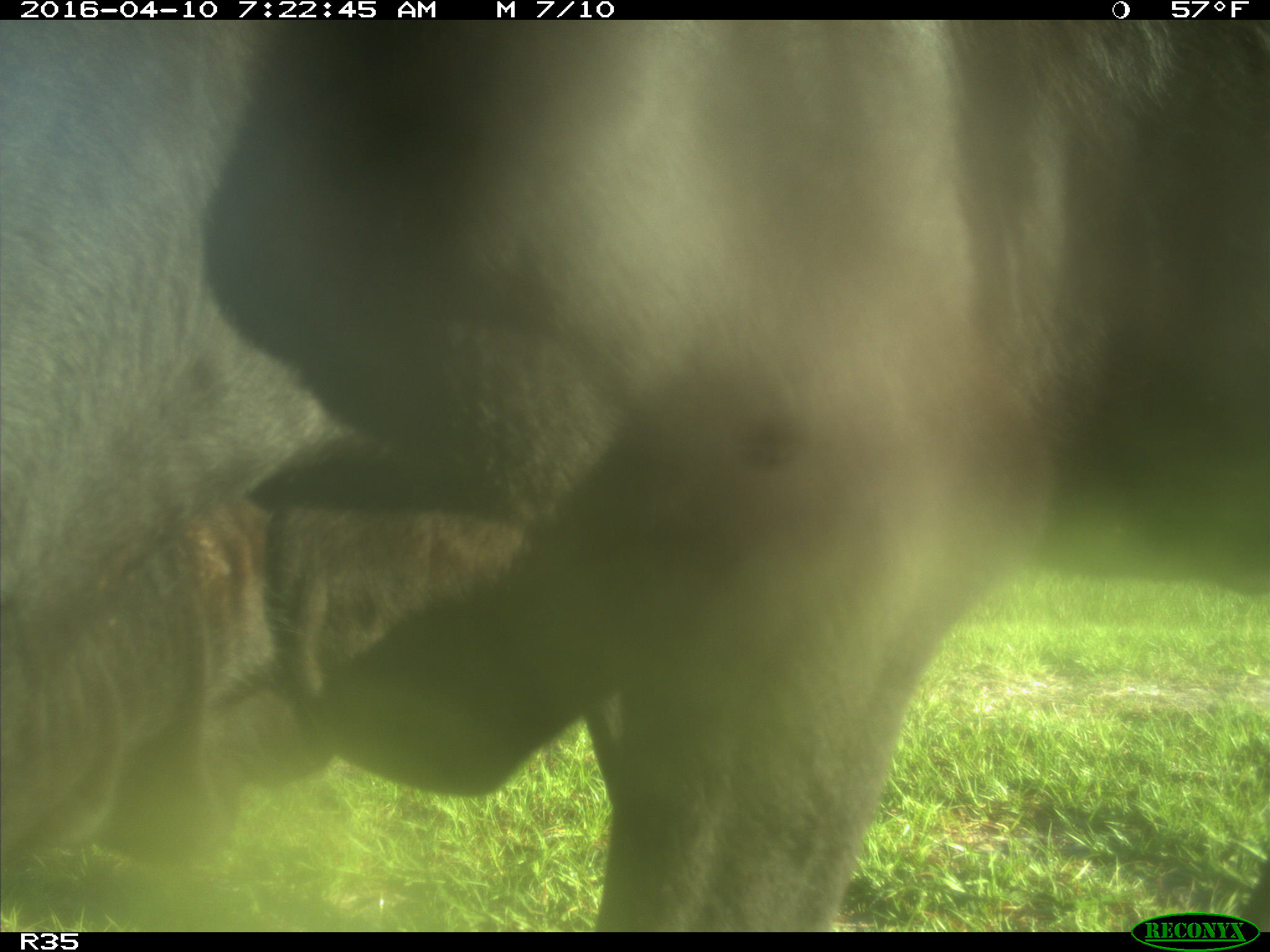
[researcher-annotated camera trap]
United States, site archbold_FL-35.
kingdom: Animalia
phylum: Chordata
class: Mammalia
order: Artiodactyla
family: Bovidae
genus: Bos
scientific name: Bos taurus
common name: domestic cow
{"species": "Bos taurus (domestic cow)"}